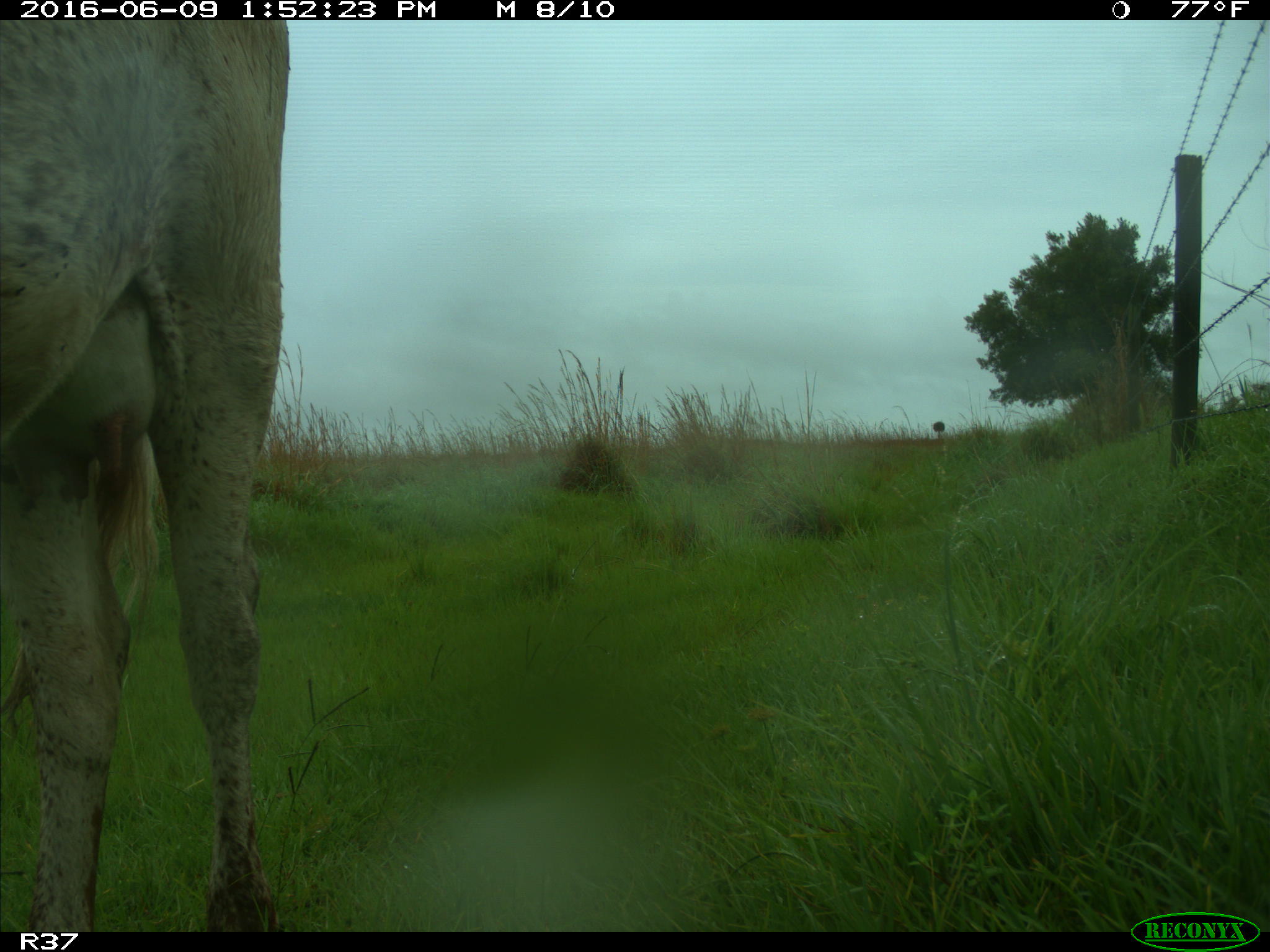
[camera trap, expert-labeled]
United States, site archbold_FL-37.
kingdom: Animalia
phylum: Chordata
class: Mammalia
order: Artiodactyla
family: Bovidae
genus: Bos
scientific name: Bos taurus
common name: domestic cow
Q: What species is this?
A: Bos taurus (domestic cow).